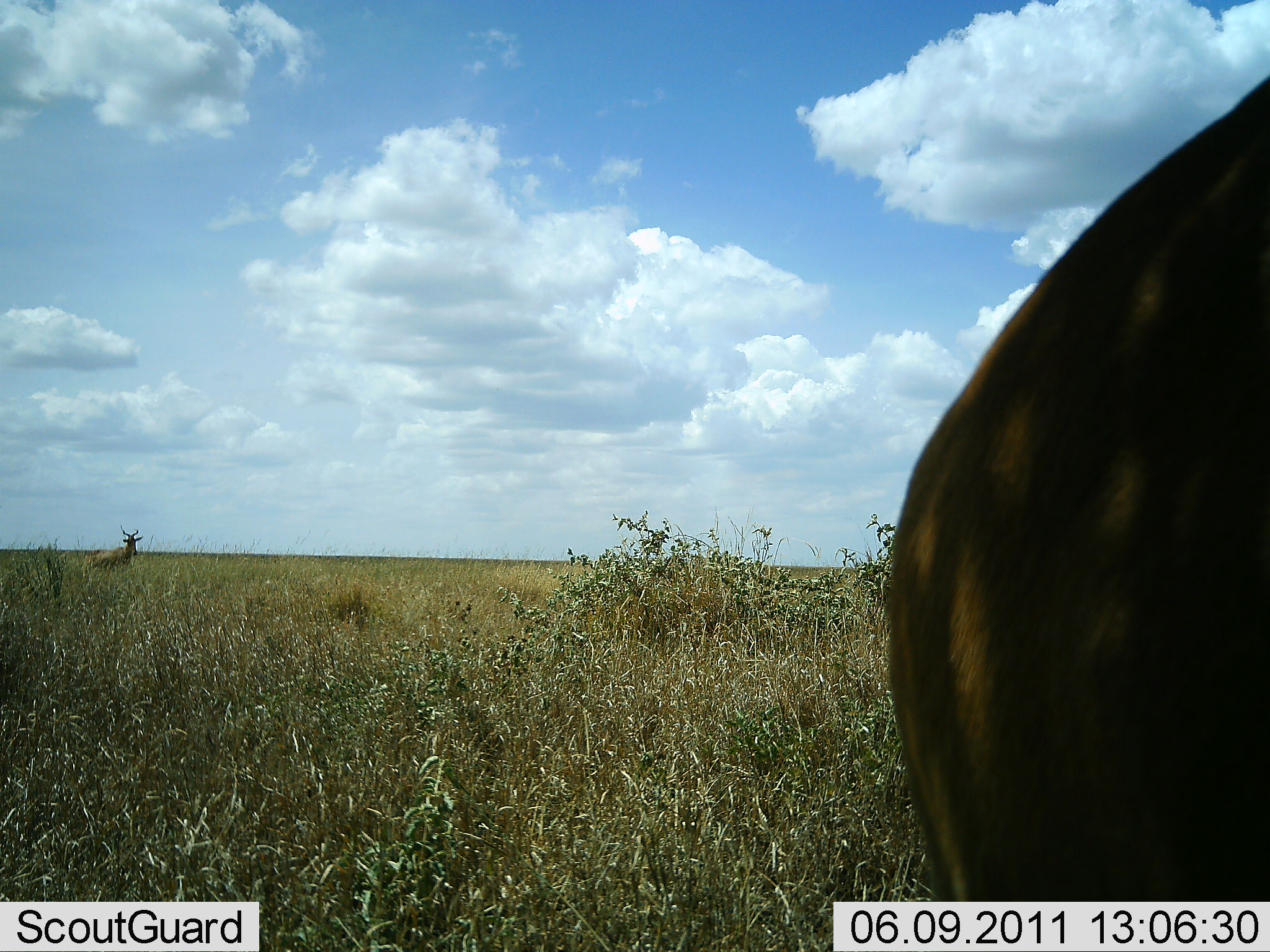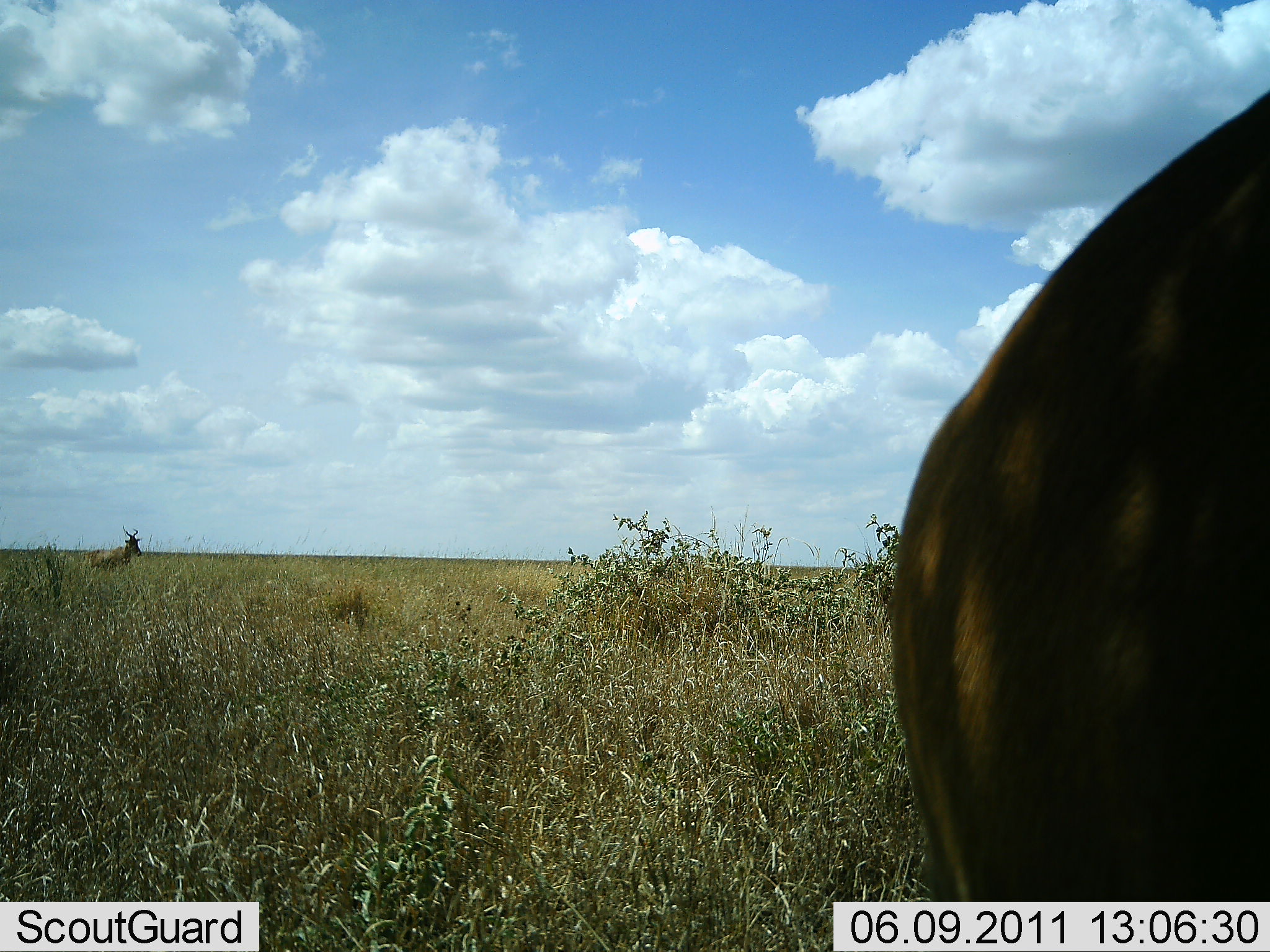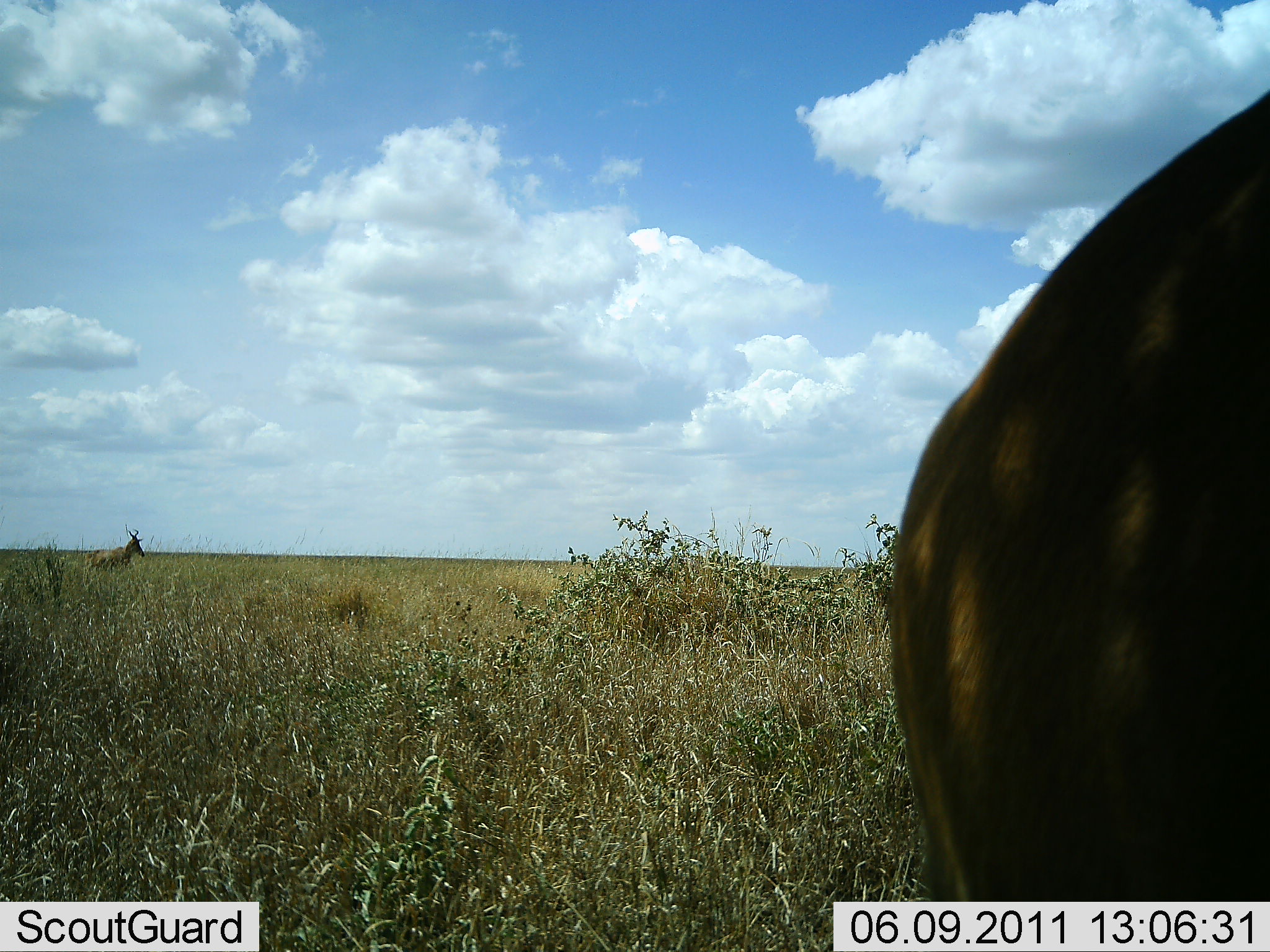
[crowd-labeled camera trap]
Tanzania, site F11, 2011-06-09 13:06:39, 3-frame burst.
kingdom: Animalia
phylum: Chordata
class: Mammalia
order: Artiodactyla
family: Bovidae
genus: Alcelaphus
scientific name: Alcelaphus buselaphus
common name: hartebeest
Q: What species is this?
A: Hartebeest (Alcelaphus buselaphus).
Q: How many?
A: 2.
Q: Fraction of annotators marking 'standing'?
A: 100%.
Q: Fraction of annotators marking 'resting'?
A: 0%.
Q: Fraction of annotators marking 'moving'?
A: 0%.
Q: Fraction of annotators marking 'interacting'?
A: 0%.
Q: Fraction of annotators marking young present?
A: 0%.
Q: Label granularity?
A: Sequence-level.